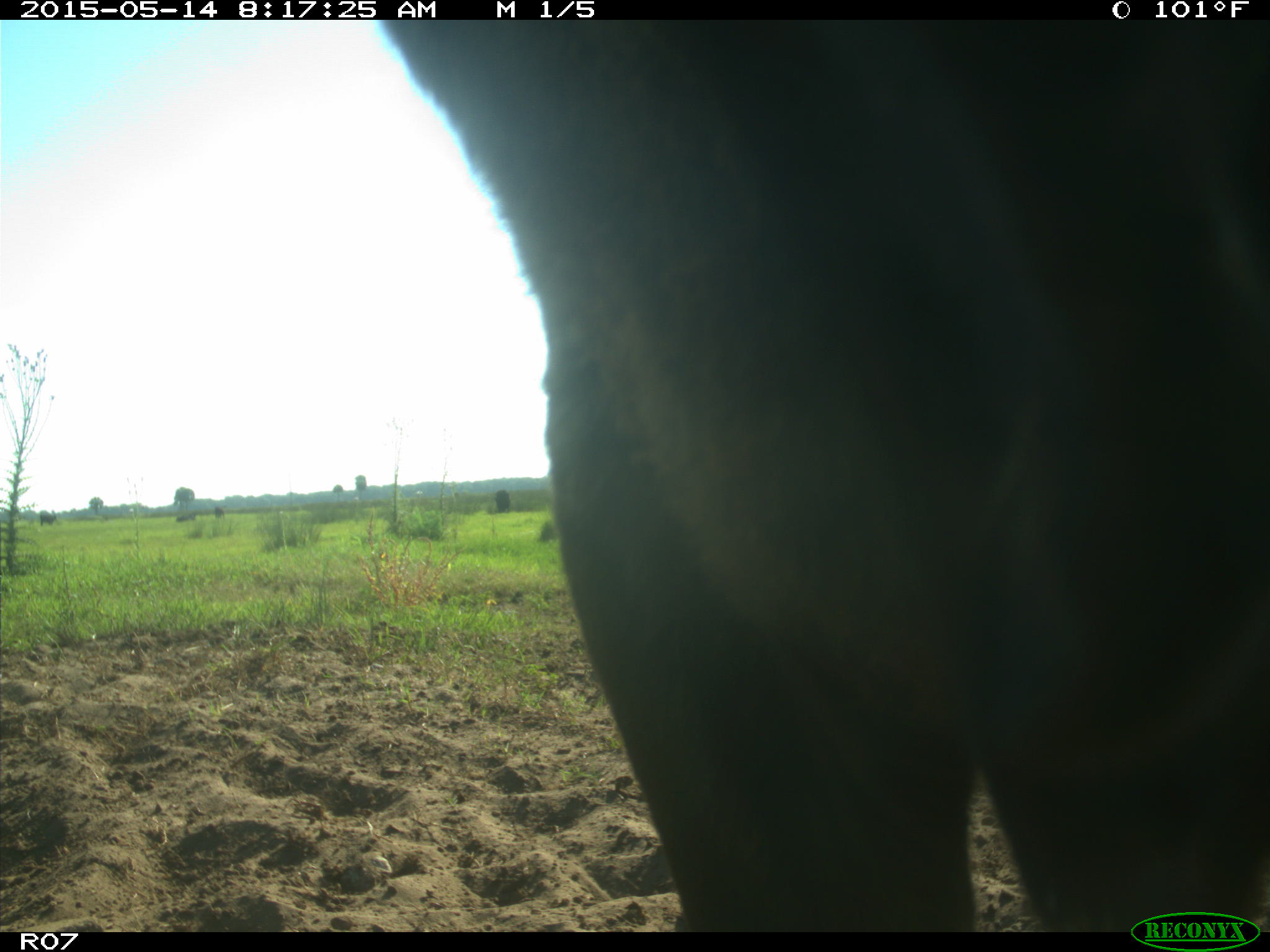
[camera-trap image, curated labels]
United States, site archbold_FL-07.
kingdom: Animalia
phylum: Chordata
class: Mammalia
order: Artiodactyla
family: Bovidae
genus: Bos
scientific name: Bos taurus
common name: domestic cow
Bos taurus (domestic cow).